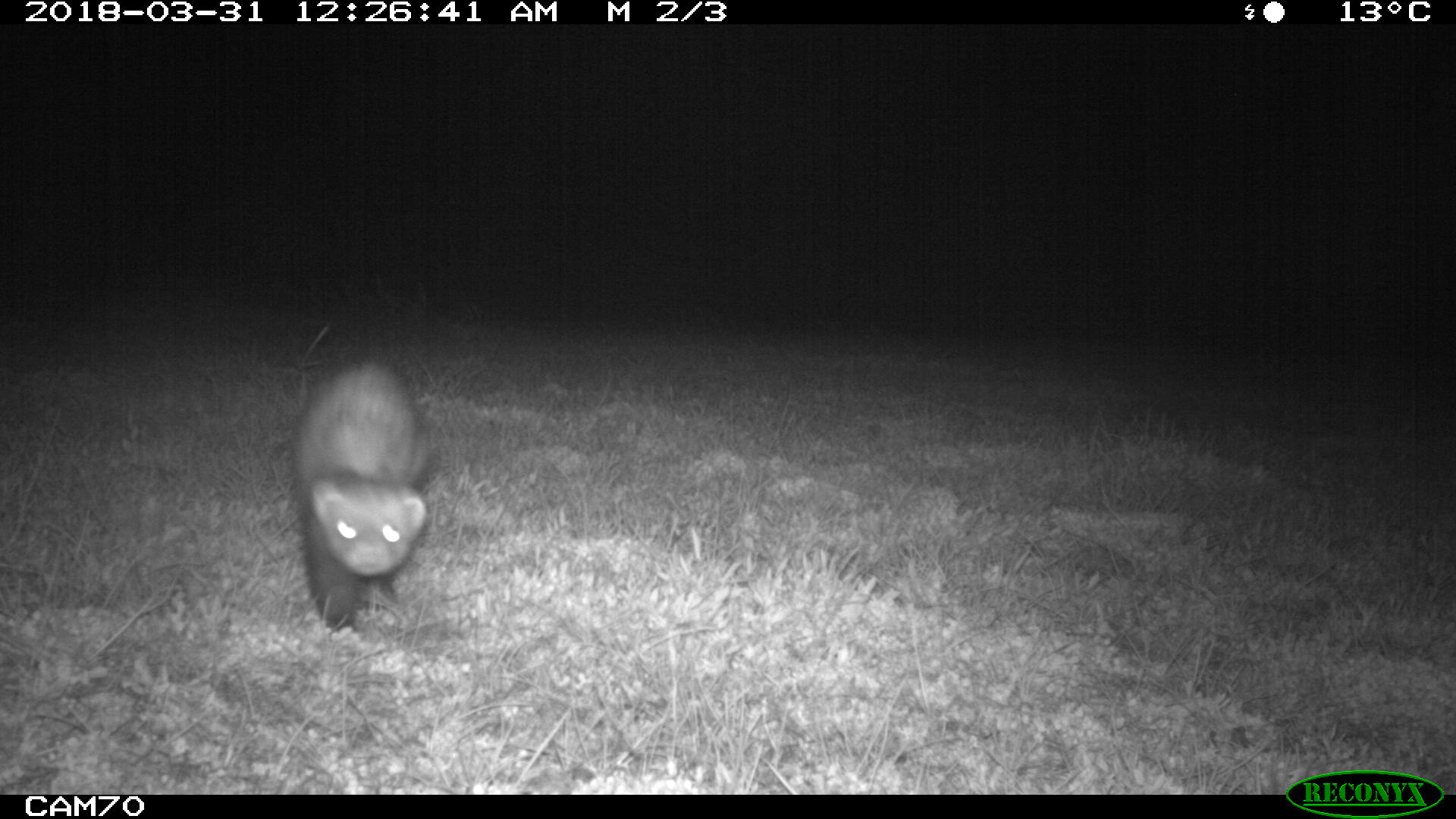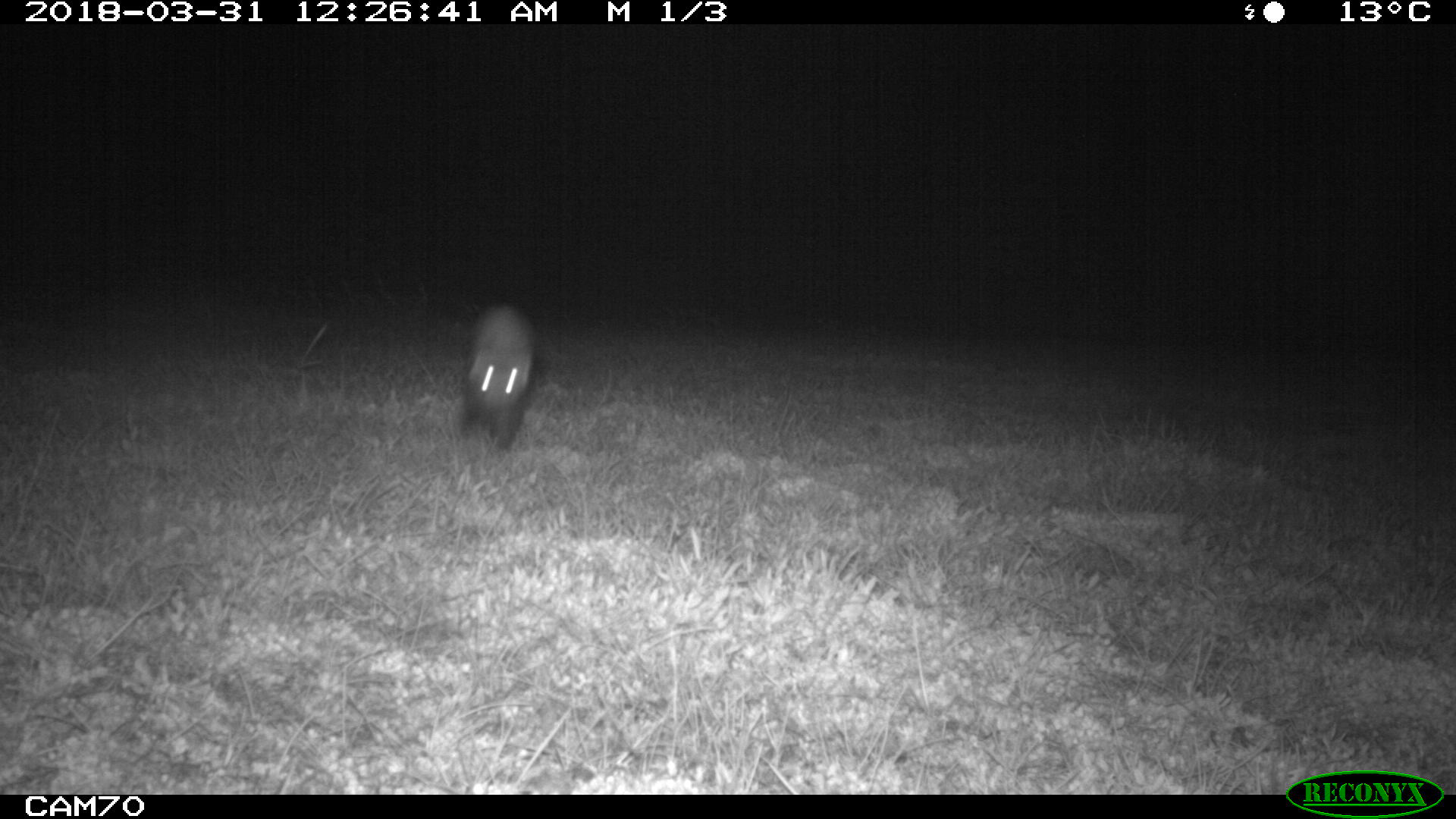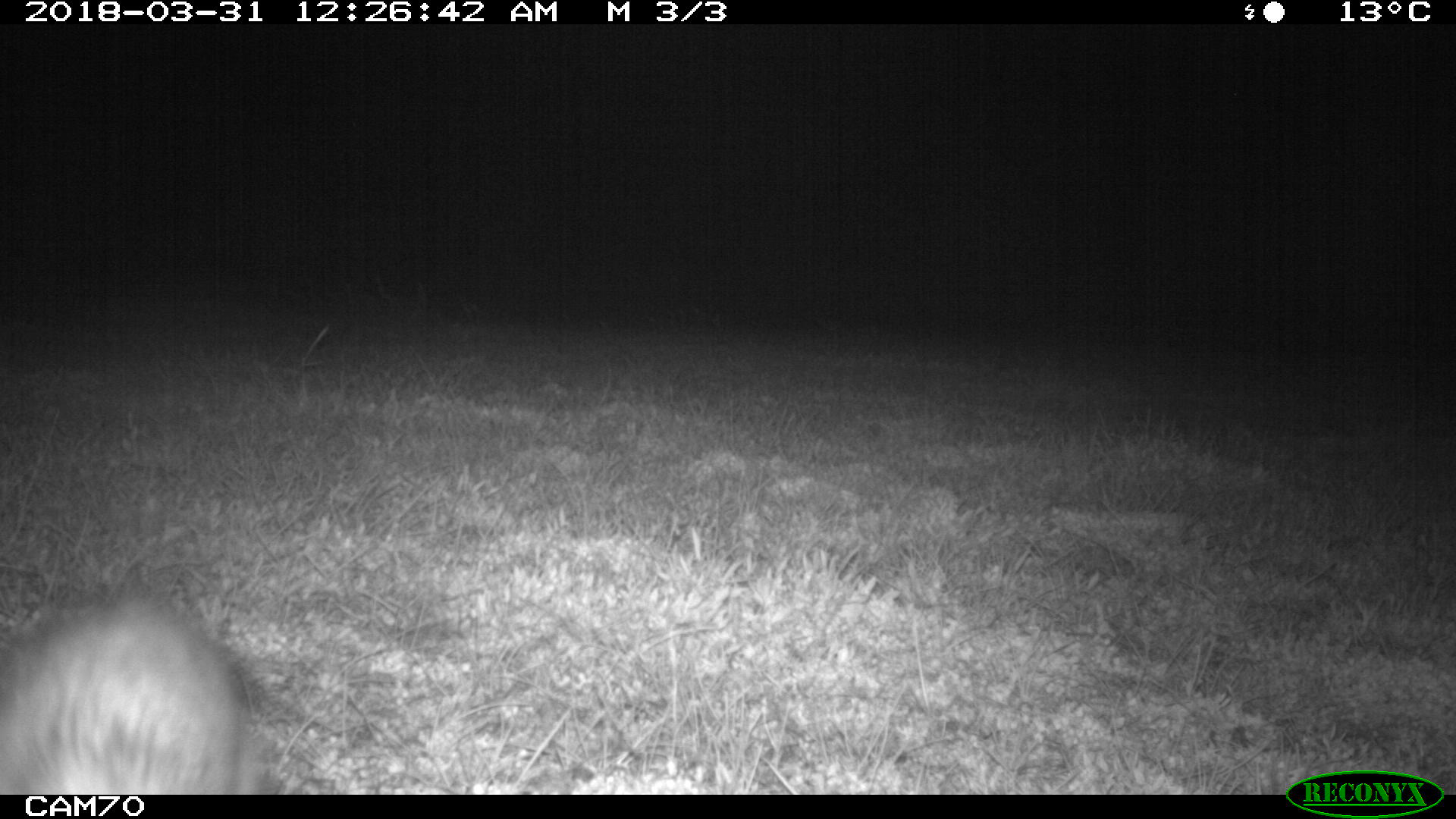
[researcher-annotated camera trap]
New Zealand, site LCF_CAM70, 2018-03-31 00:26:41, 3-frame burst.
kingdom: Animalia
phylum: Chordata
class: Mammalia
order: Carnivora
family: Mustelidae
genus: Mustela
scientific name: Mustela furo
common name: ferret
Ferret (Mustela furo).